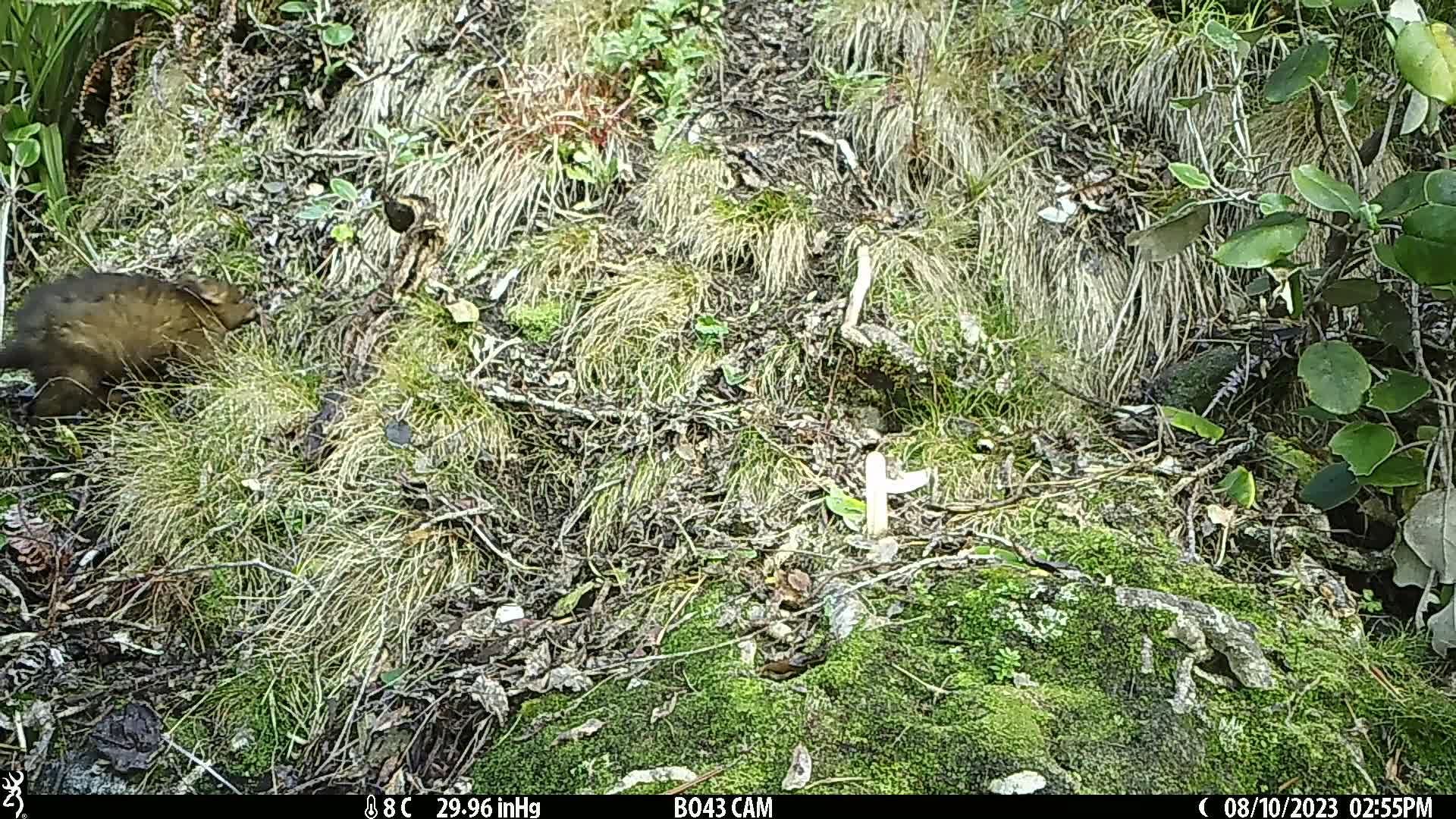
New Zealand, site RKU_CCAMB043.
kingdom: Animalia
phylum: Chordata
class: Mammalia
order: Diprotodontia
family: Phalangeridae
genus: Trichosurus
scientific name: Trichosurus vulpecula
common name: common brushtail possum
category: possum